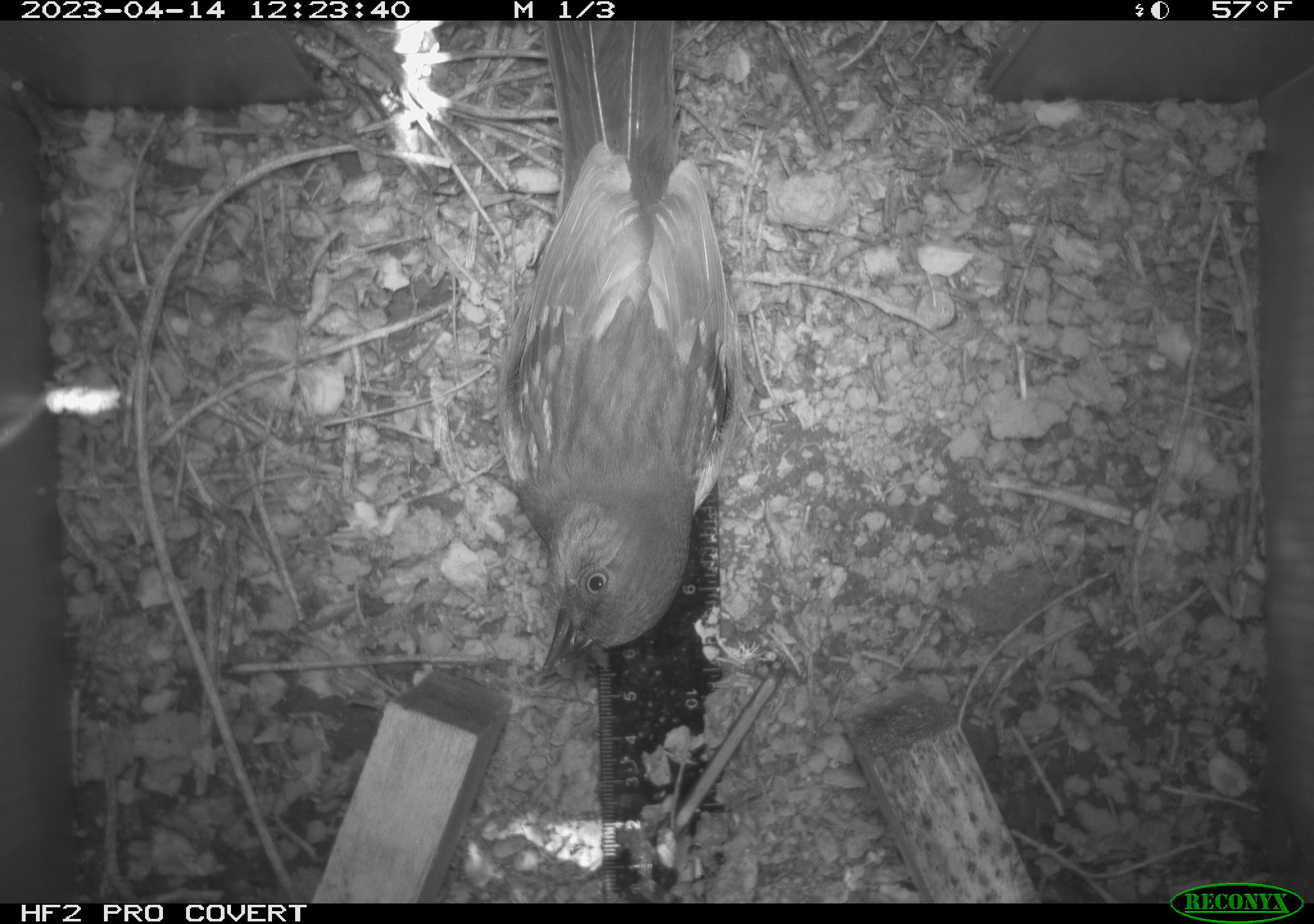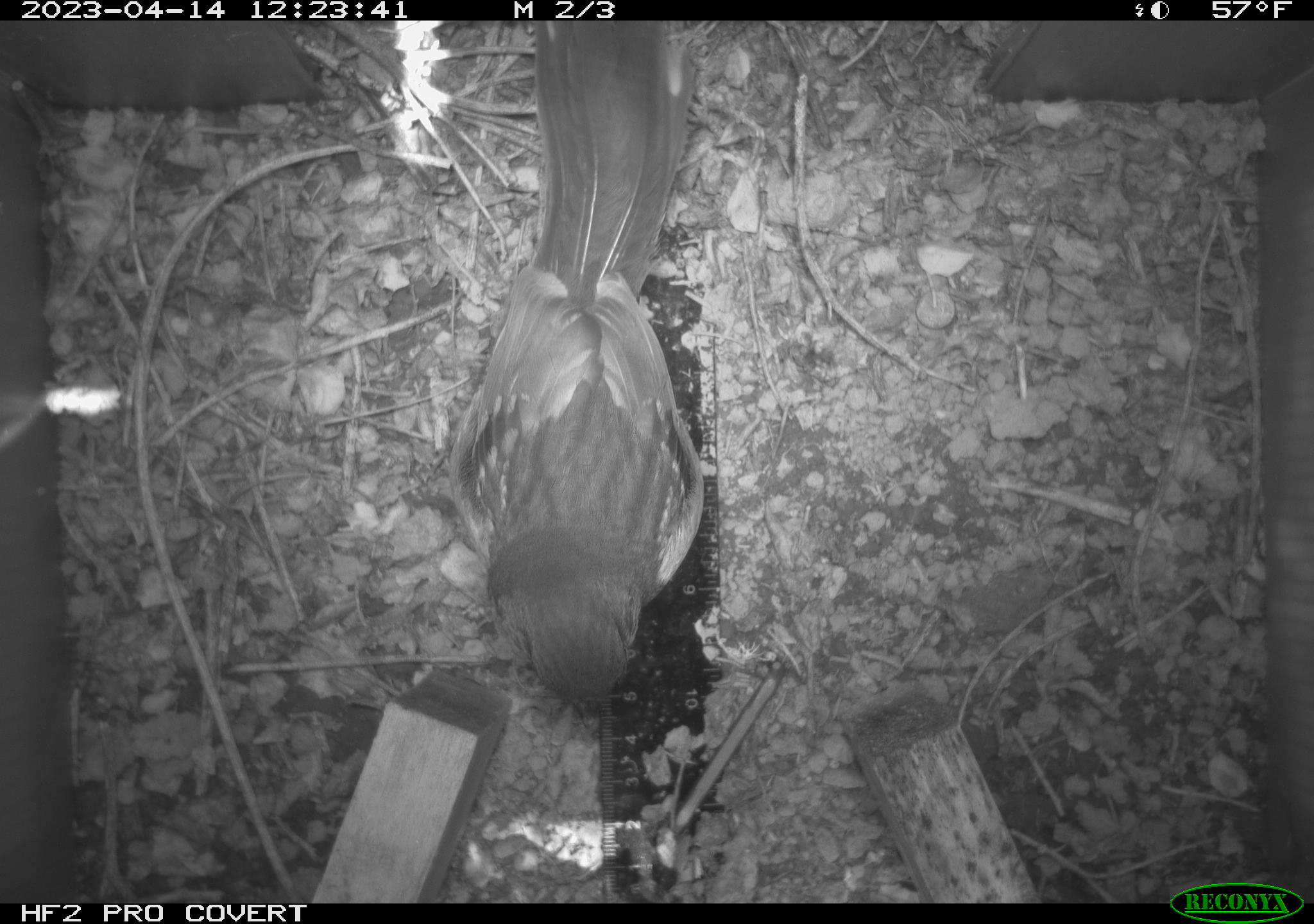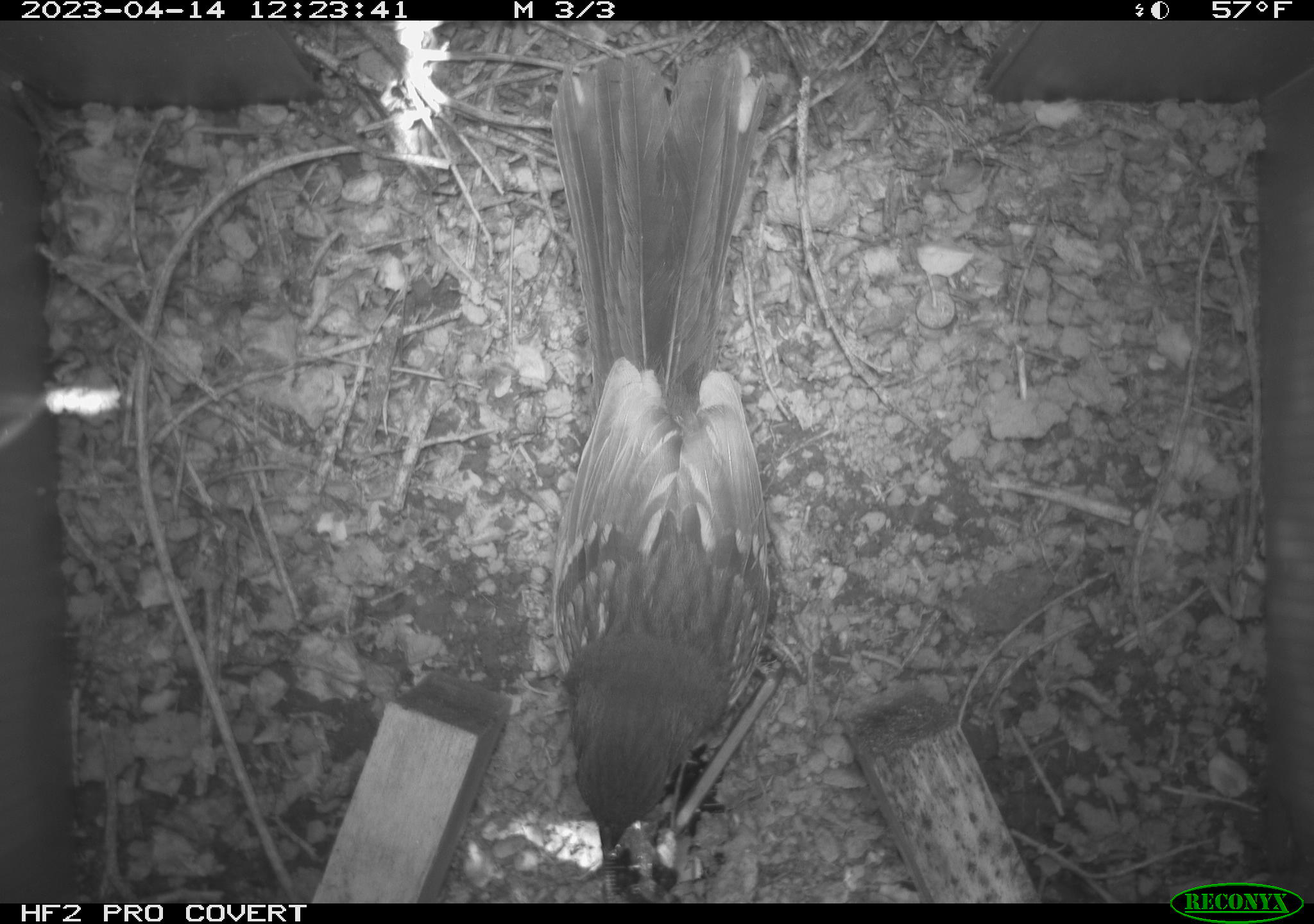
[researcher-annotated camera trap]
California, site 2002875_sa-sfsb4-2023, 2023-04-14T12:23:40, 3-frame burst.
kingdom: Animalia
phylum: Chordata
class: Aves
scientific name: Aves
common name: bird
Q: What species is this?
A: Bird (Aves).